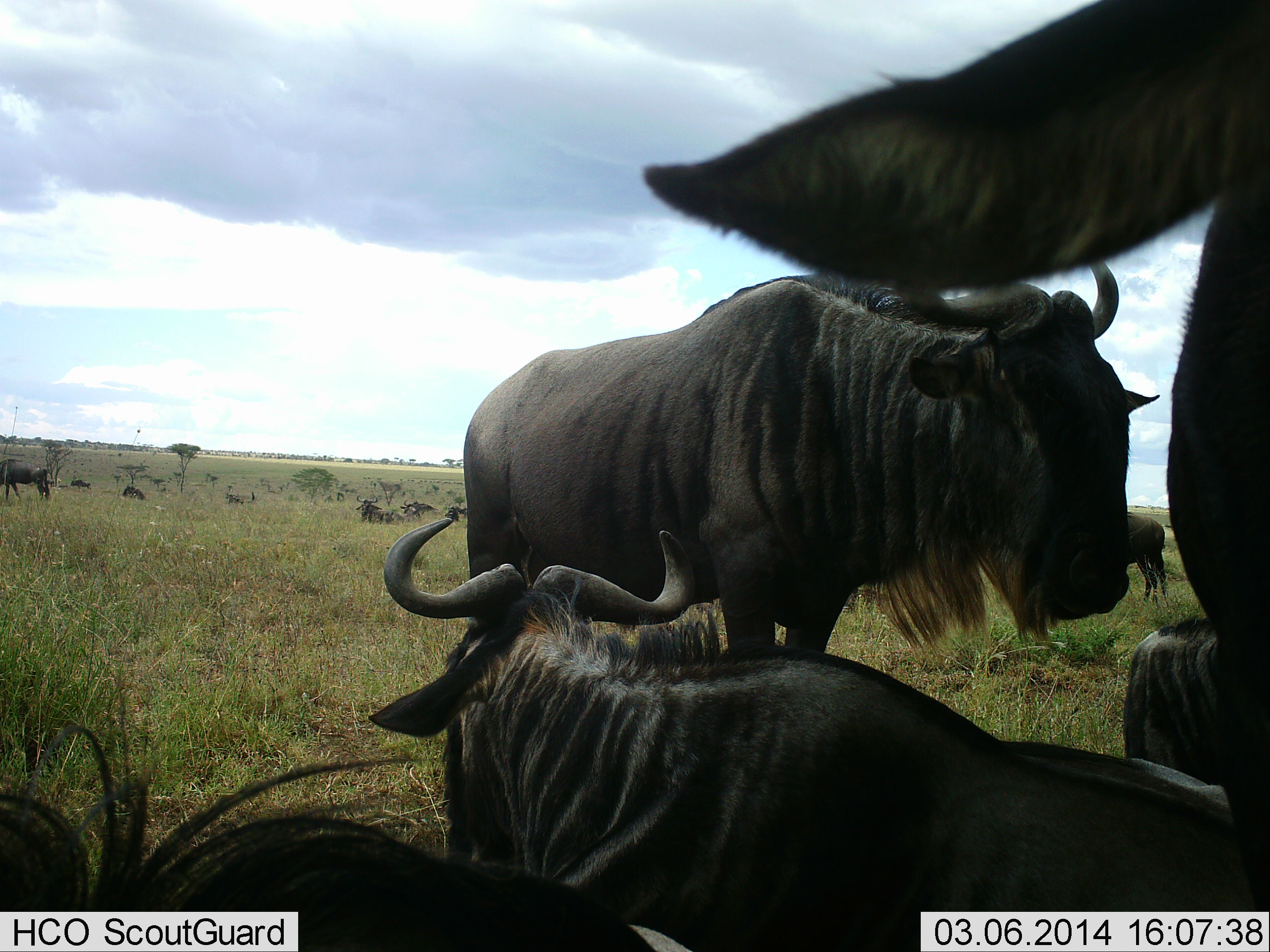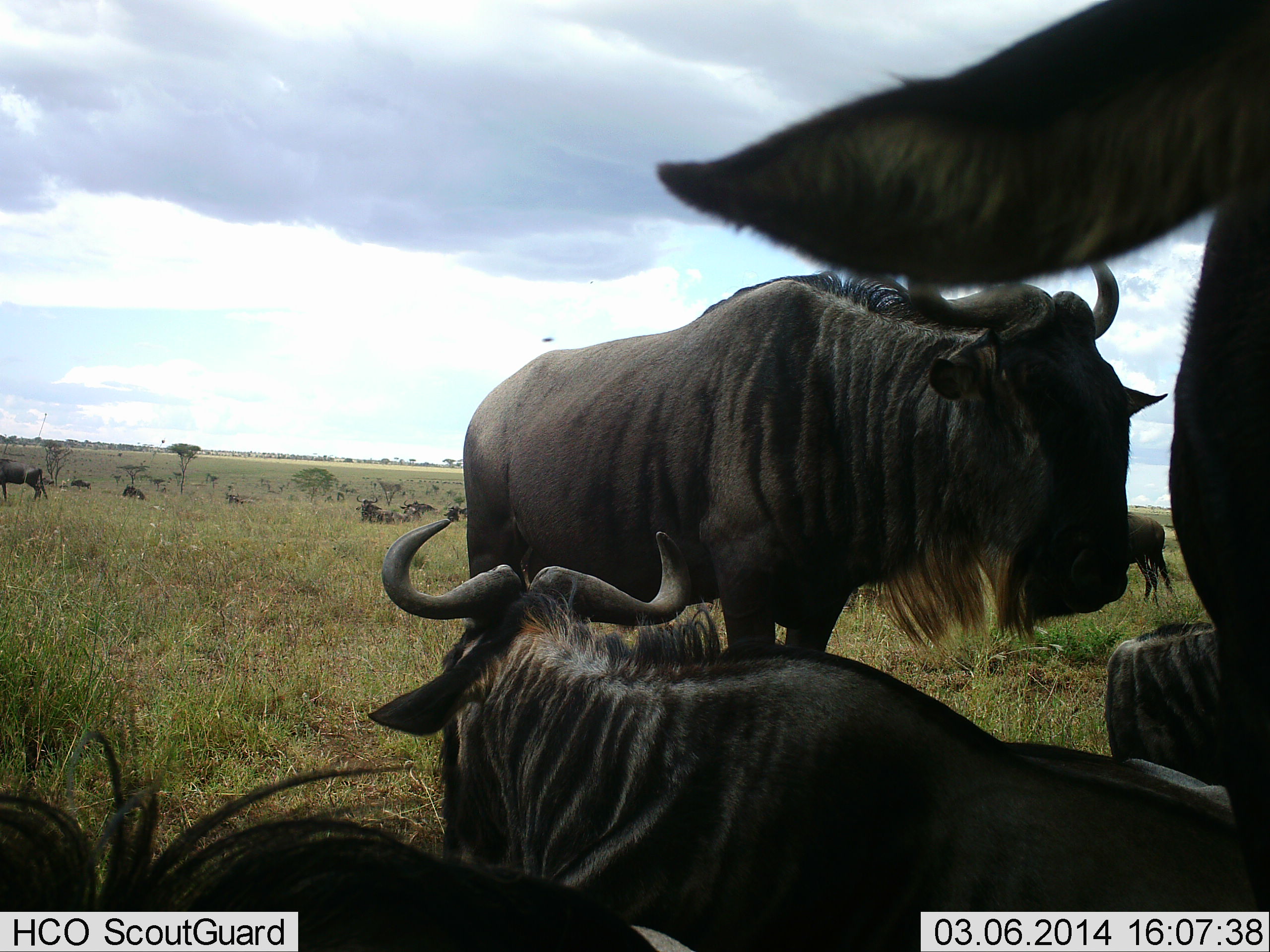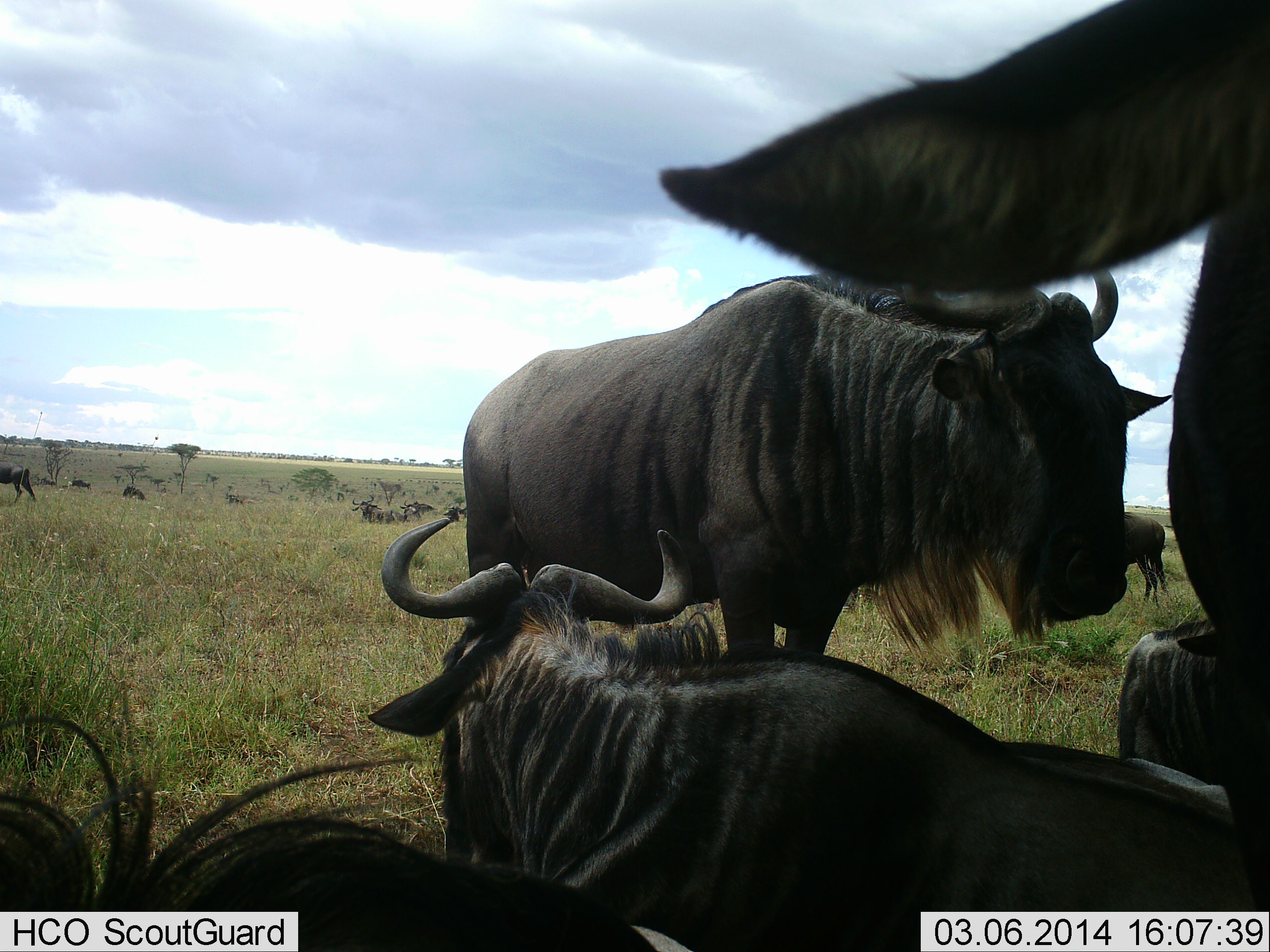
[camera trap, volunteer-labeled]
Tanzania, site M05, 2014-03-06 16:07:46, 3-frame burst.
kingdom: Animalia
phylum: Chordata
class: Mammalia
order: Artiodactyla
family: Bovidae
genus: Connochaetes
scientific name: Connochaetes taurinus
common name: blue wildebeest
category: wildebeest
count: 11-50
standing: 82%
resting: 73%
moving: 27%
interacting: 0%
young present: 0%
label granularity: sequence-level